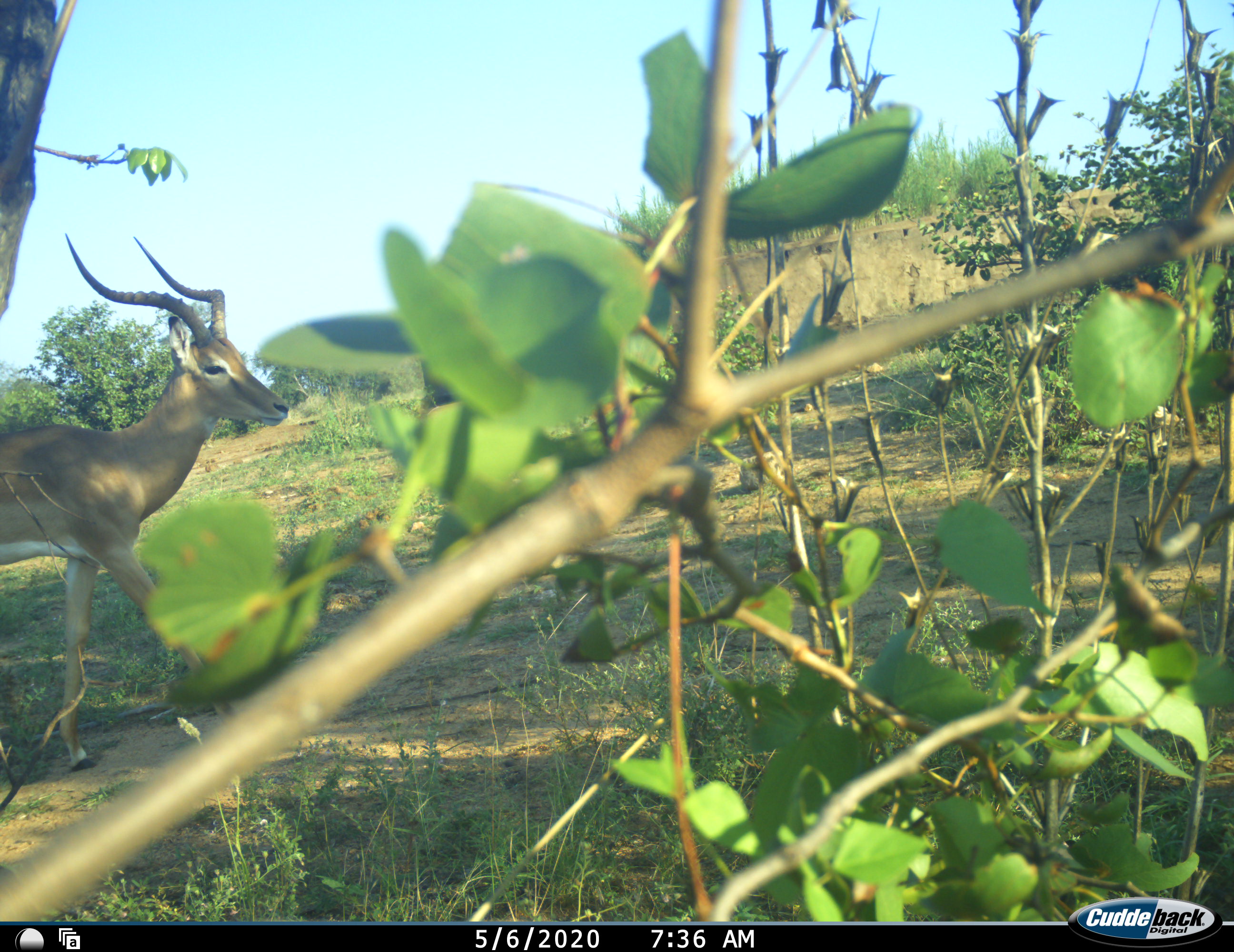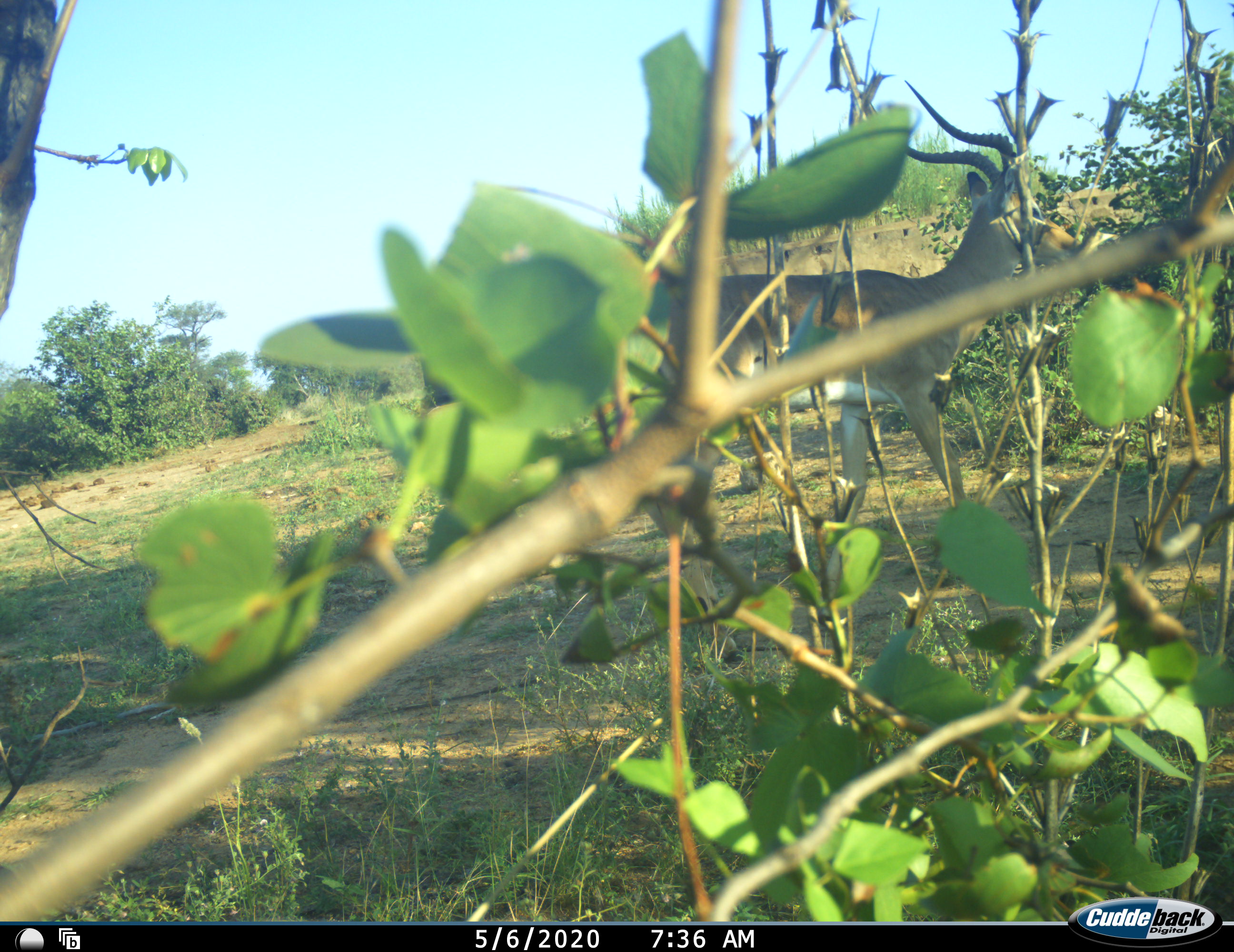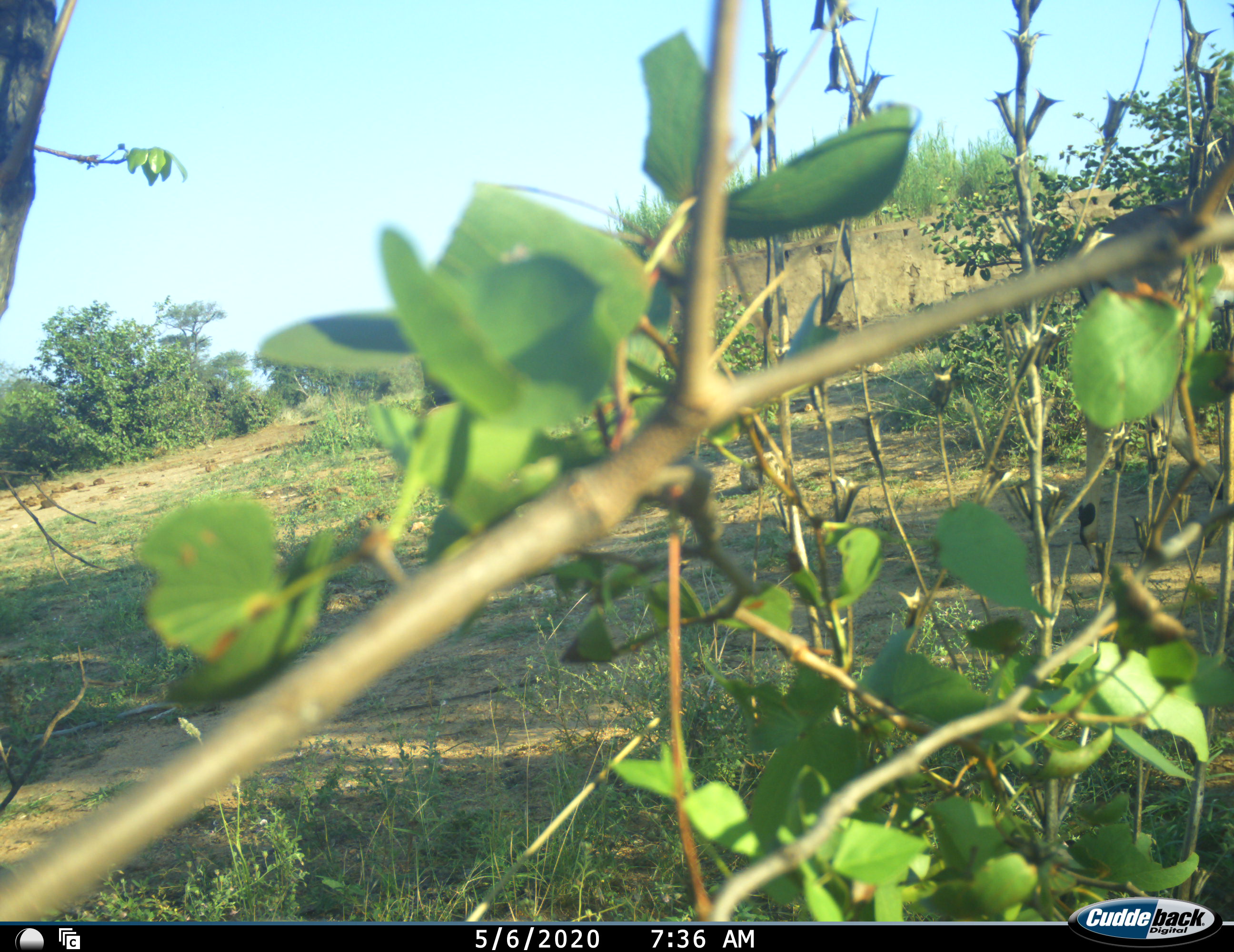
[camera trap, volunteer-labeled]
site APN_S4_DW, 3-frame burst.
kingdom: Animalia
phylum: Chordata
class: Mammalia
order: Artiodactyla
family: Bovidae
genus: Aepyceros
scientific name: Aepyceros melampus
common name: impala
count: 1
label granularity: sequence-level